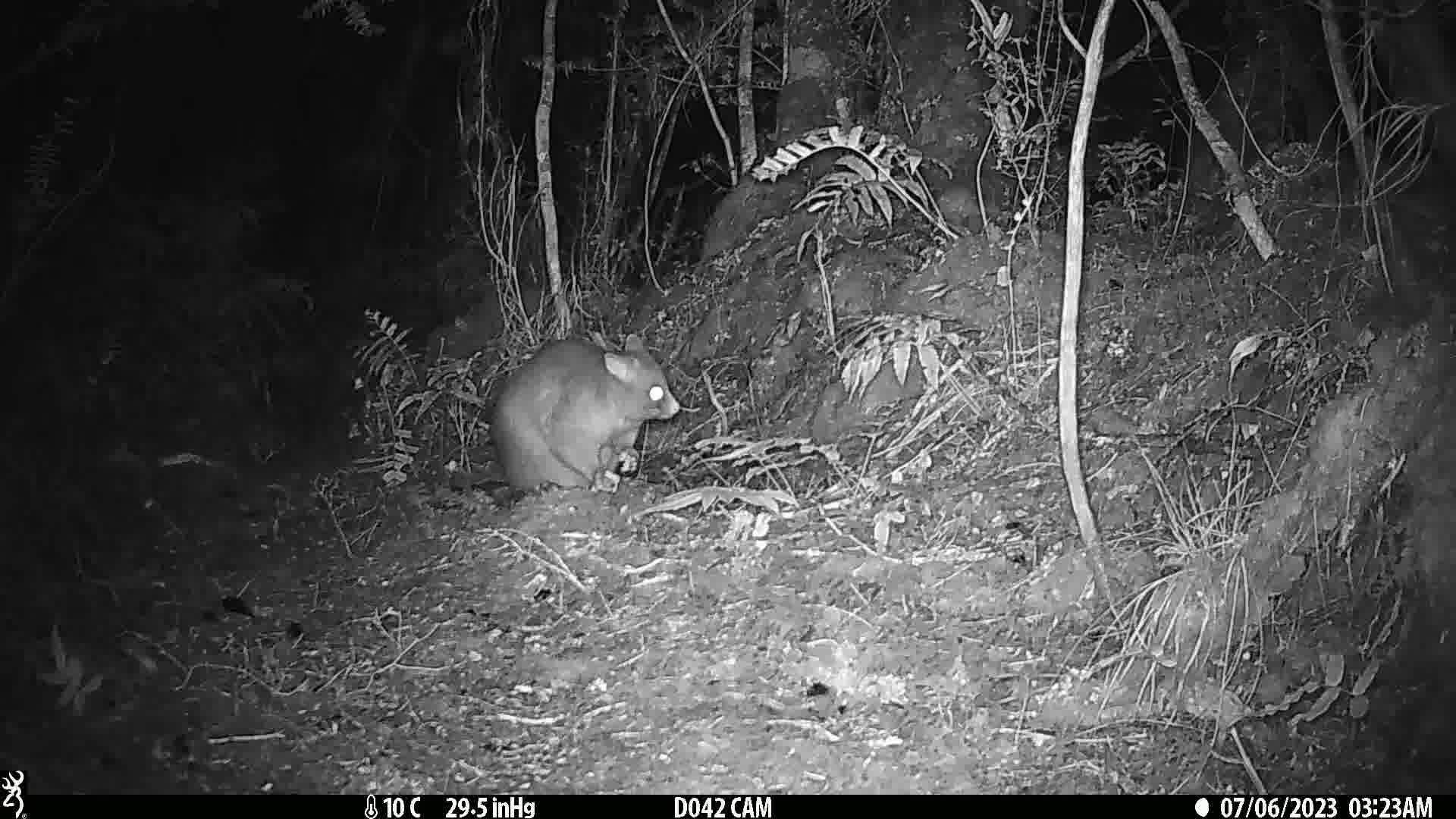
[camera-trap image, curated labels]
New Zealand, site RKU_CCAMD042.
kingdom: Animalia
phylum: Chordata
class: Mammalia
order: Diprotodontia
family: Phalangeridae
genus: Trichosurus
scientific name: Trichosurus vulpecula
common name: common brushtail possum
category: possum